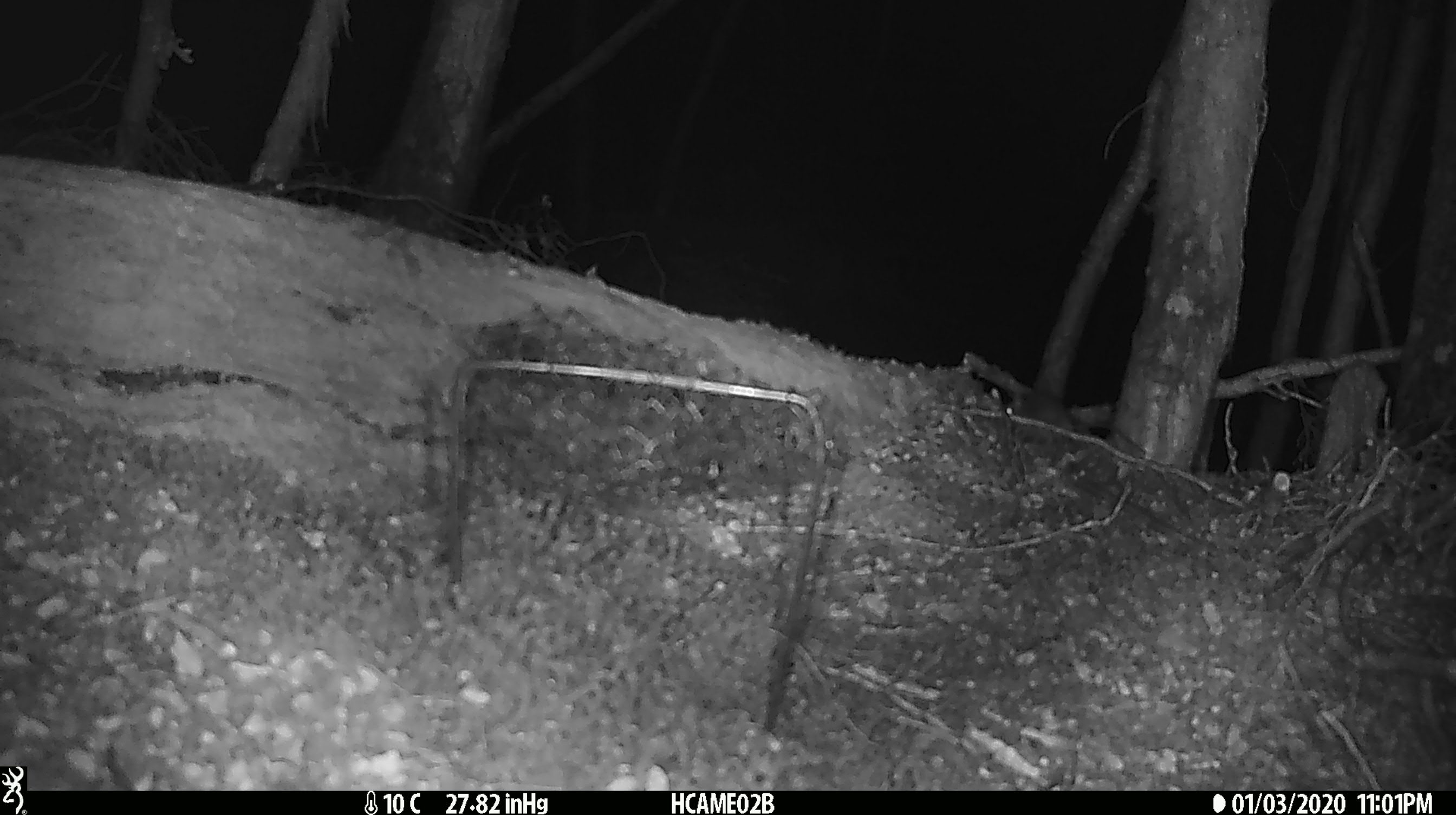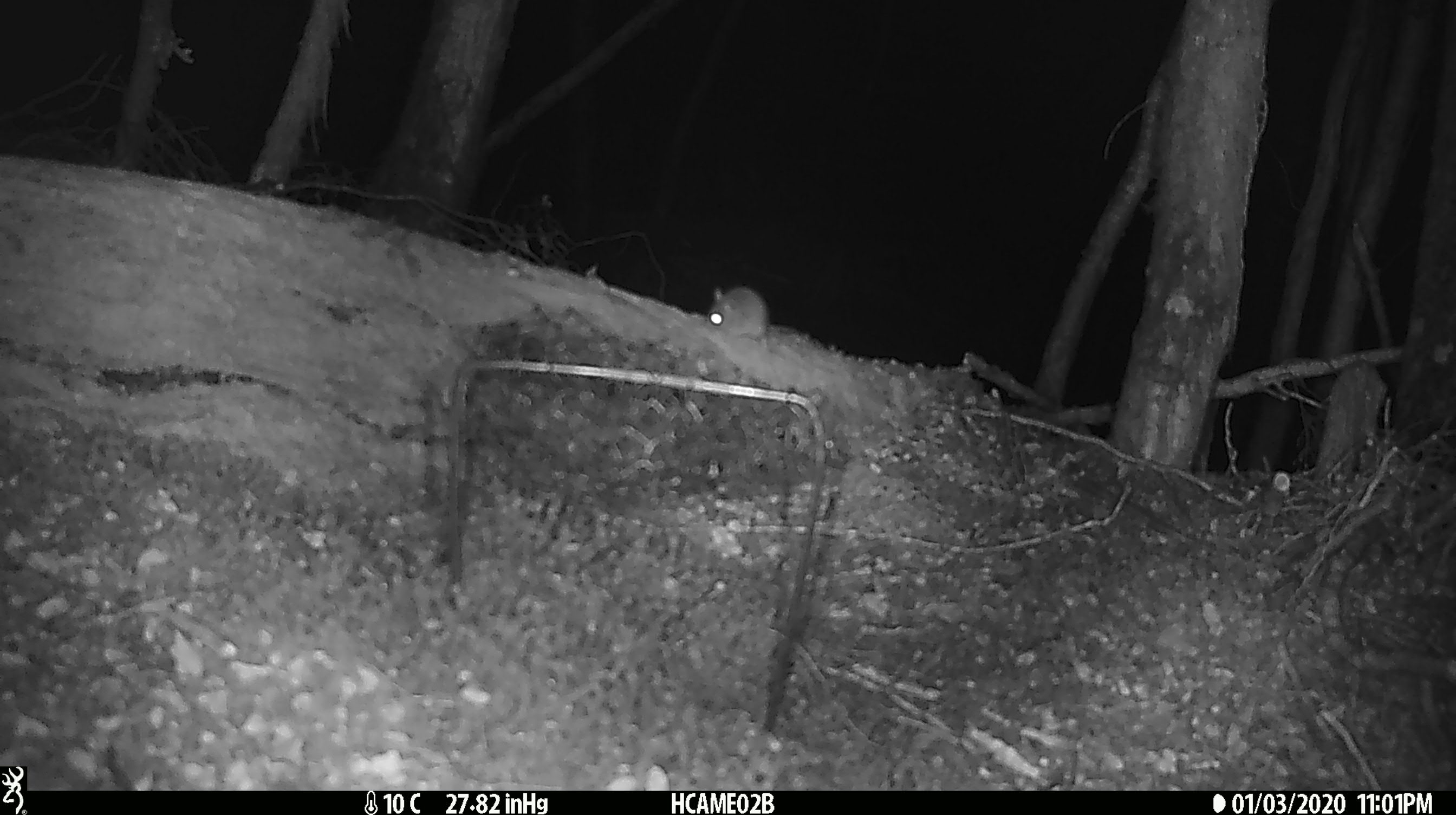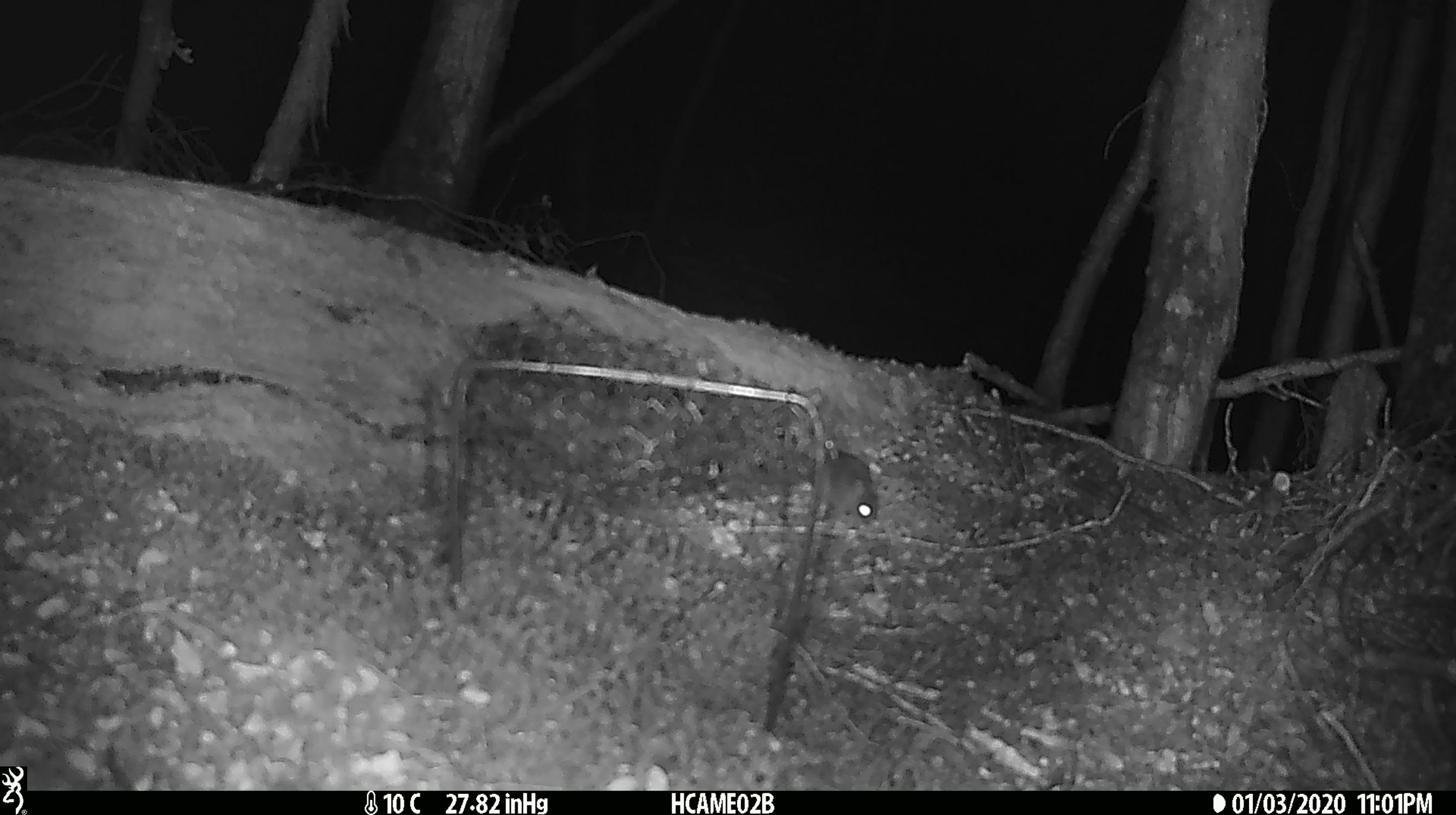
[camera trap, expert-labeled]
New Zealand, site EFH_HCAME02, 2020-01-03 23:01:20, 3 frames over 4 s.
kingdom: Animalia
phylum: Chordata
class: Mammalia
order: Rodentia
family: Muridae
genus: Mus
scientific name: Mus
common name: mouse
Mouse (Mus).